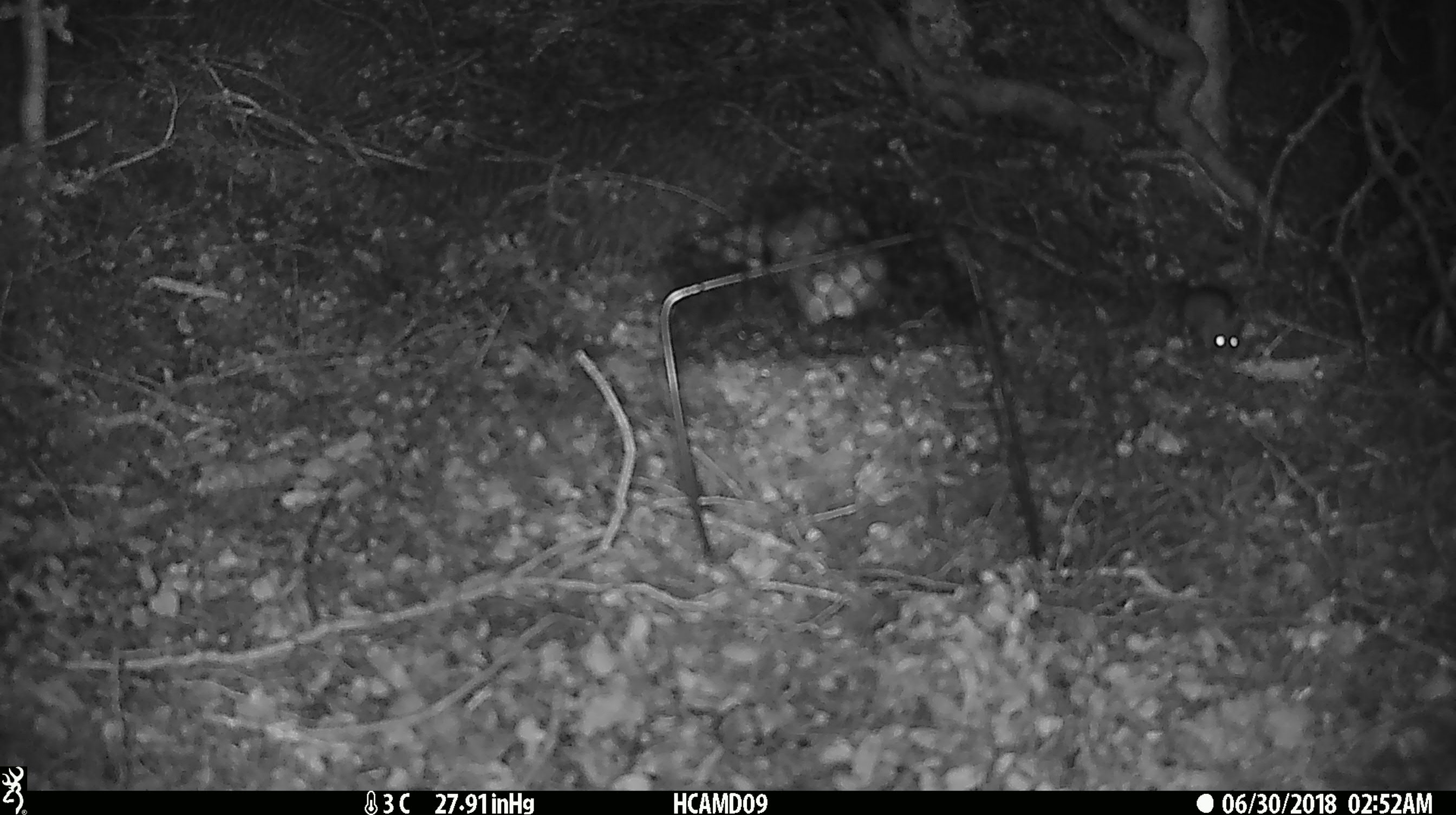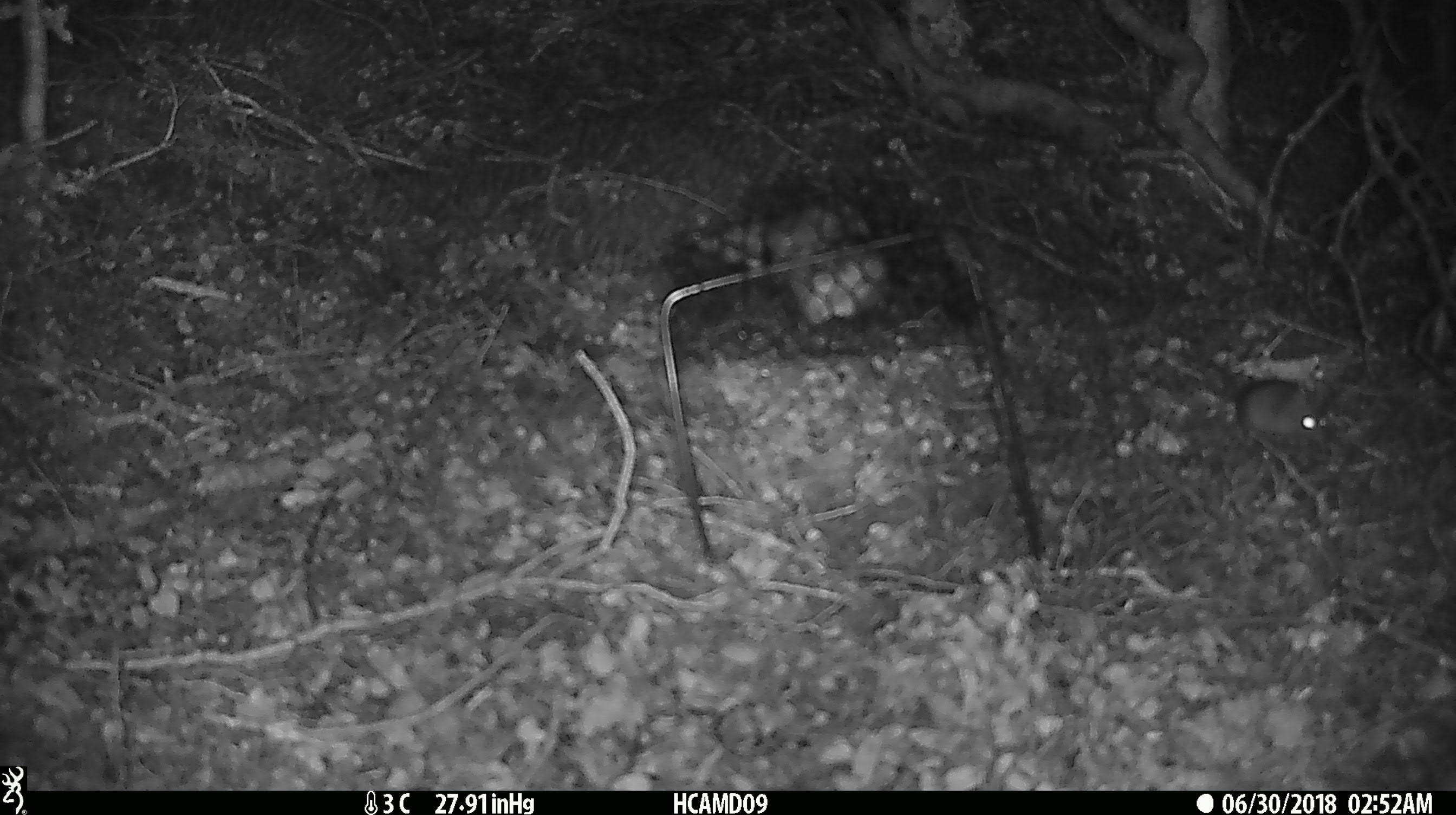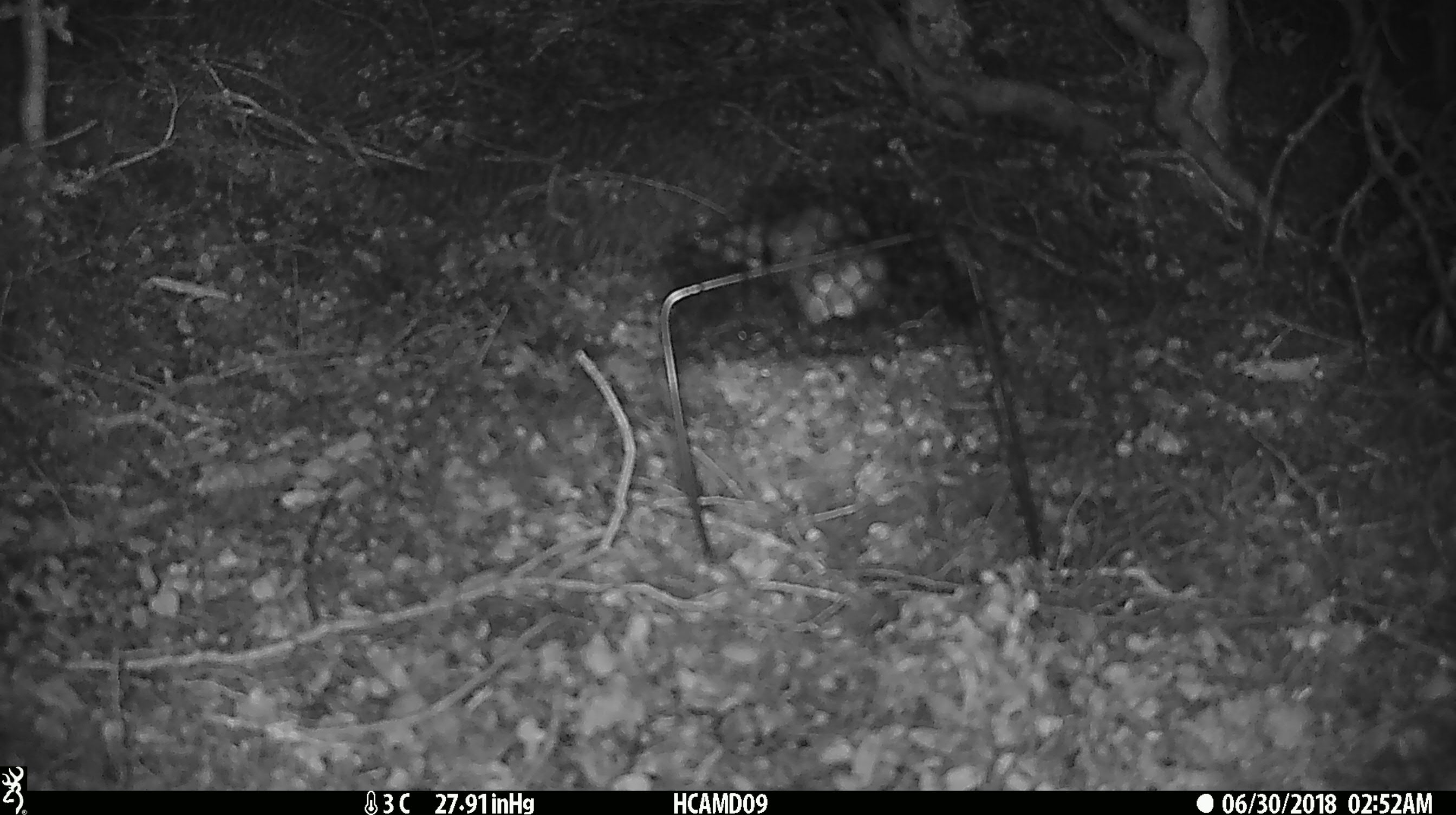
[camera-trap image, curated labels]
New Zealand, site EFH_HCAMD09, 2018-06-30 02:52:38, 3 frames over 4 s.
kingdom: Animalia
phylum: Chordata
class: Mammalia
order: Rodentia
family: Muridae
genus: Mus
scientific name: Mus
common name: mouse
Mouse (Mus).